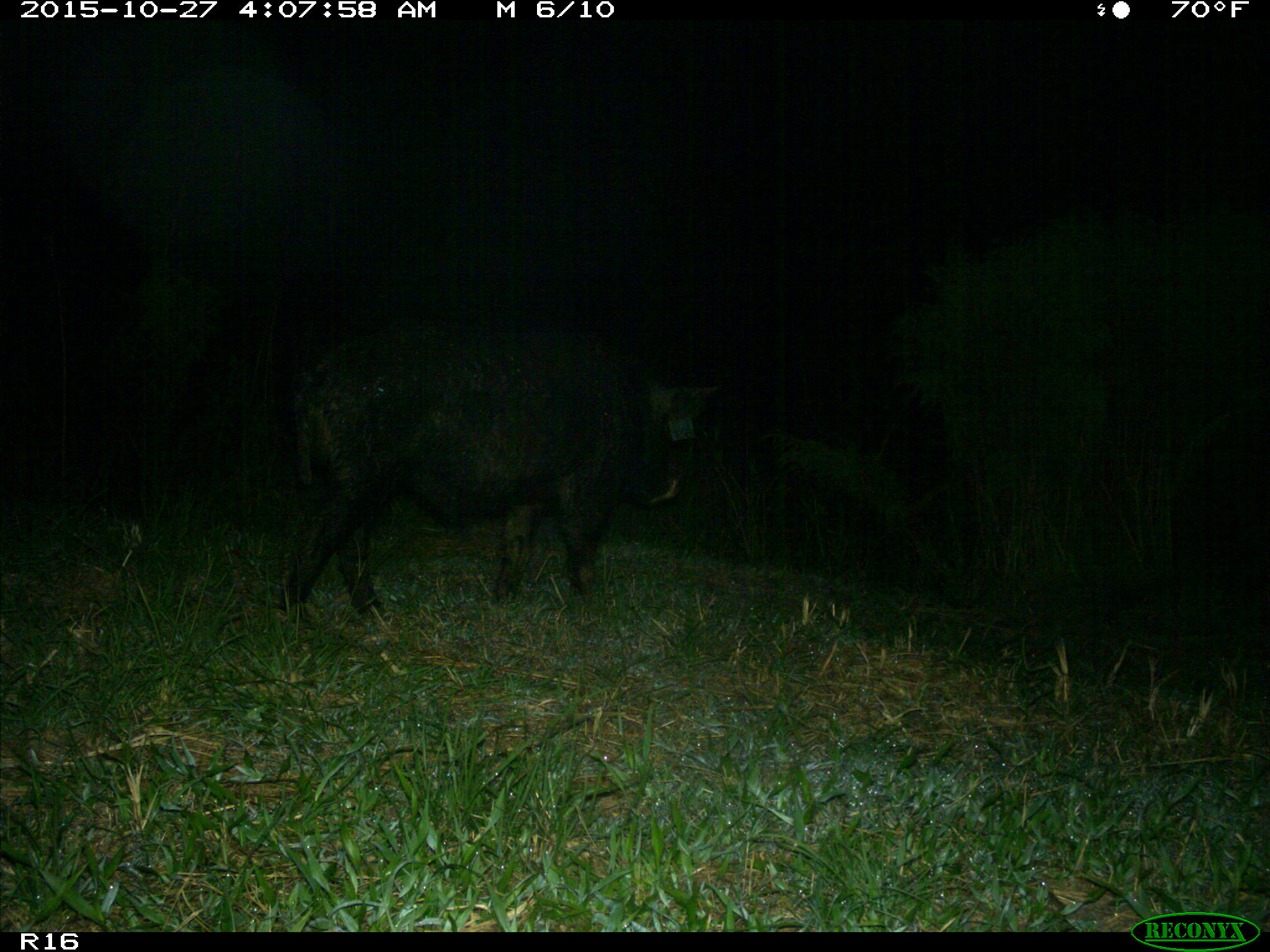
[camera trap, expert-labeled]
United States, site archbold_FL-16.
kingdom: Animalia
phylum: Chordata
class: Mammalia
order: Artiodactyla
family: Suidae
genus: Sus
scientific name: Sus scrofa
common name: wild boar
Sus scrofa (wild boar).